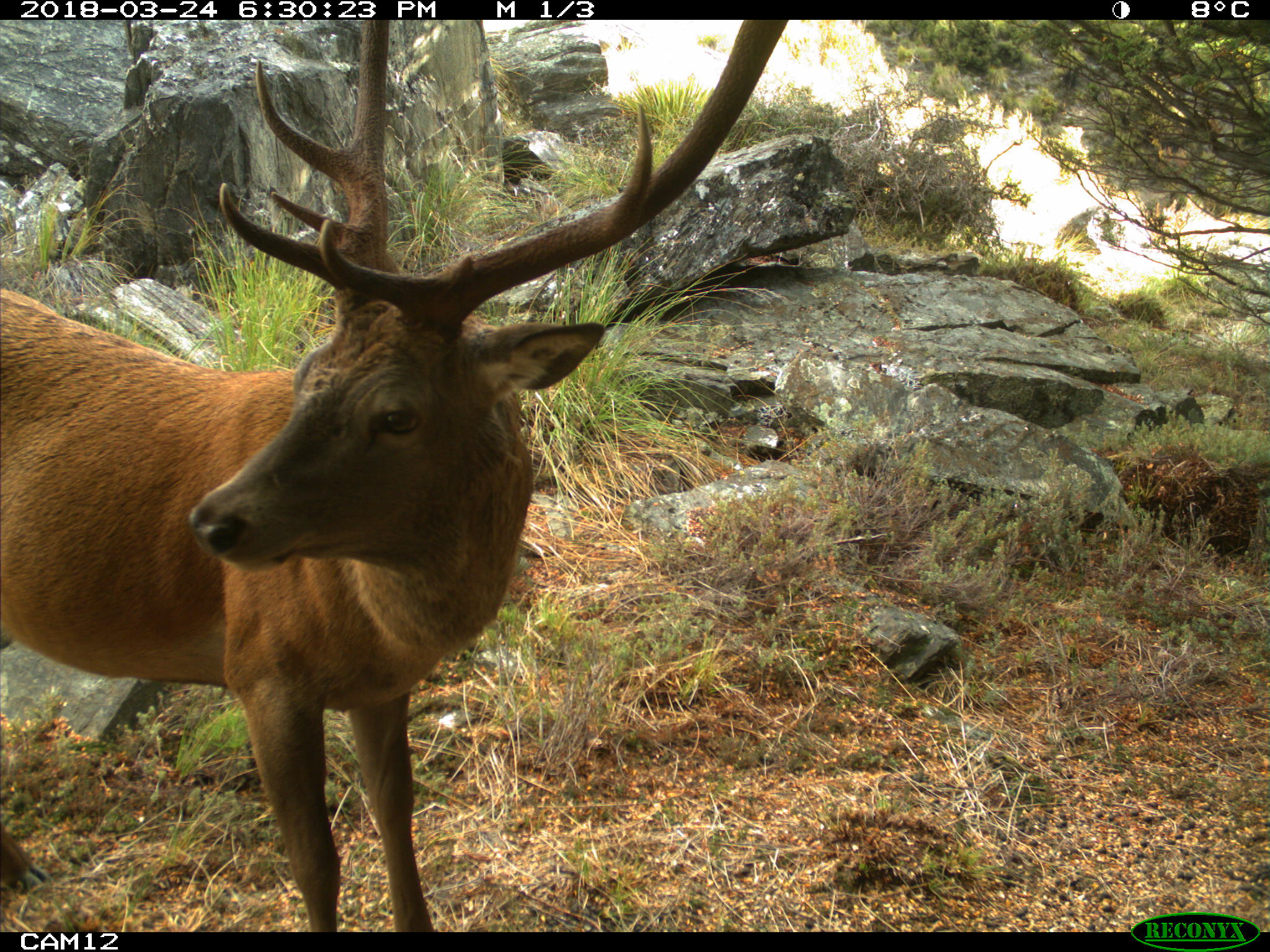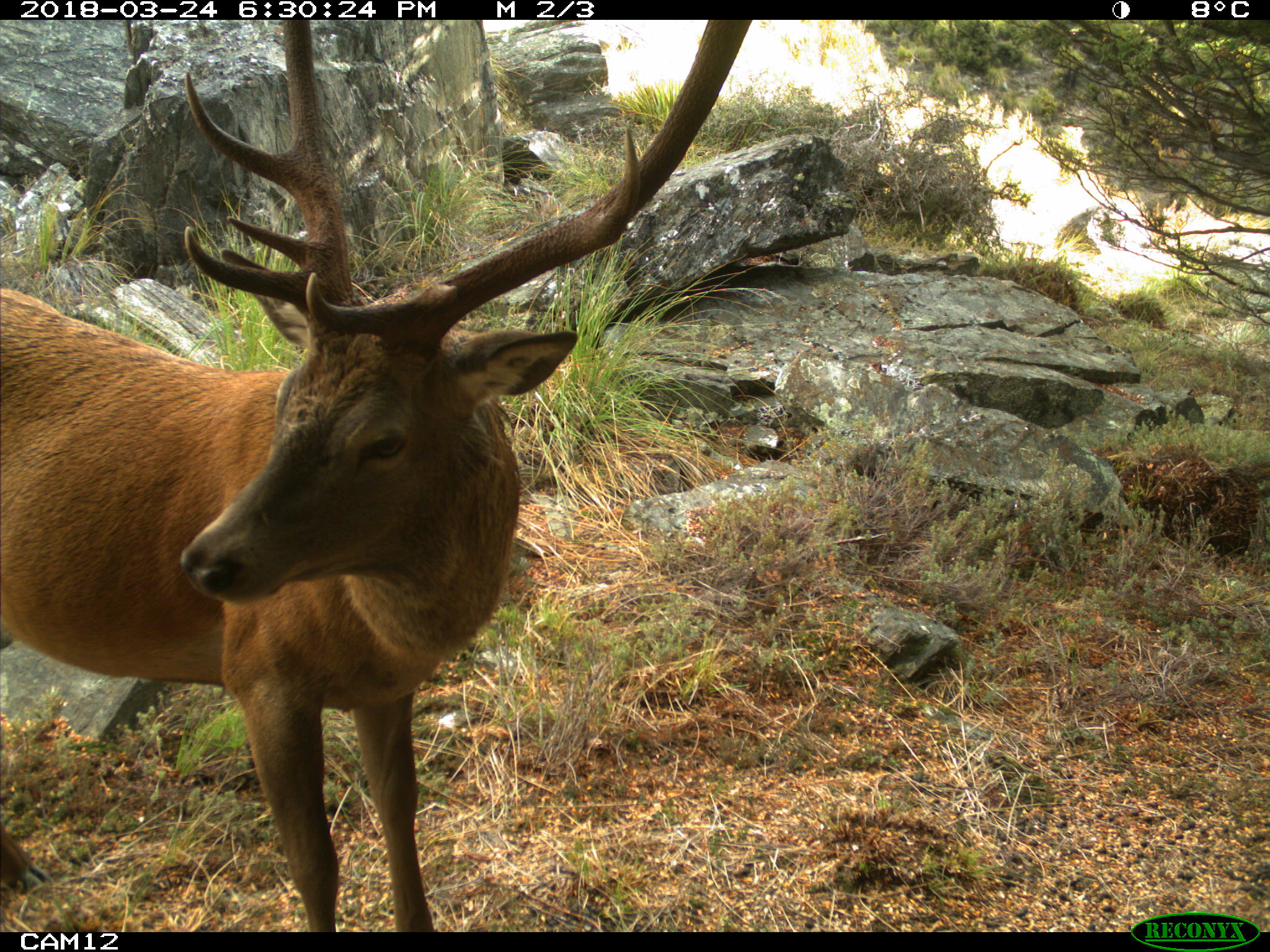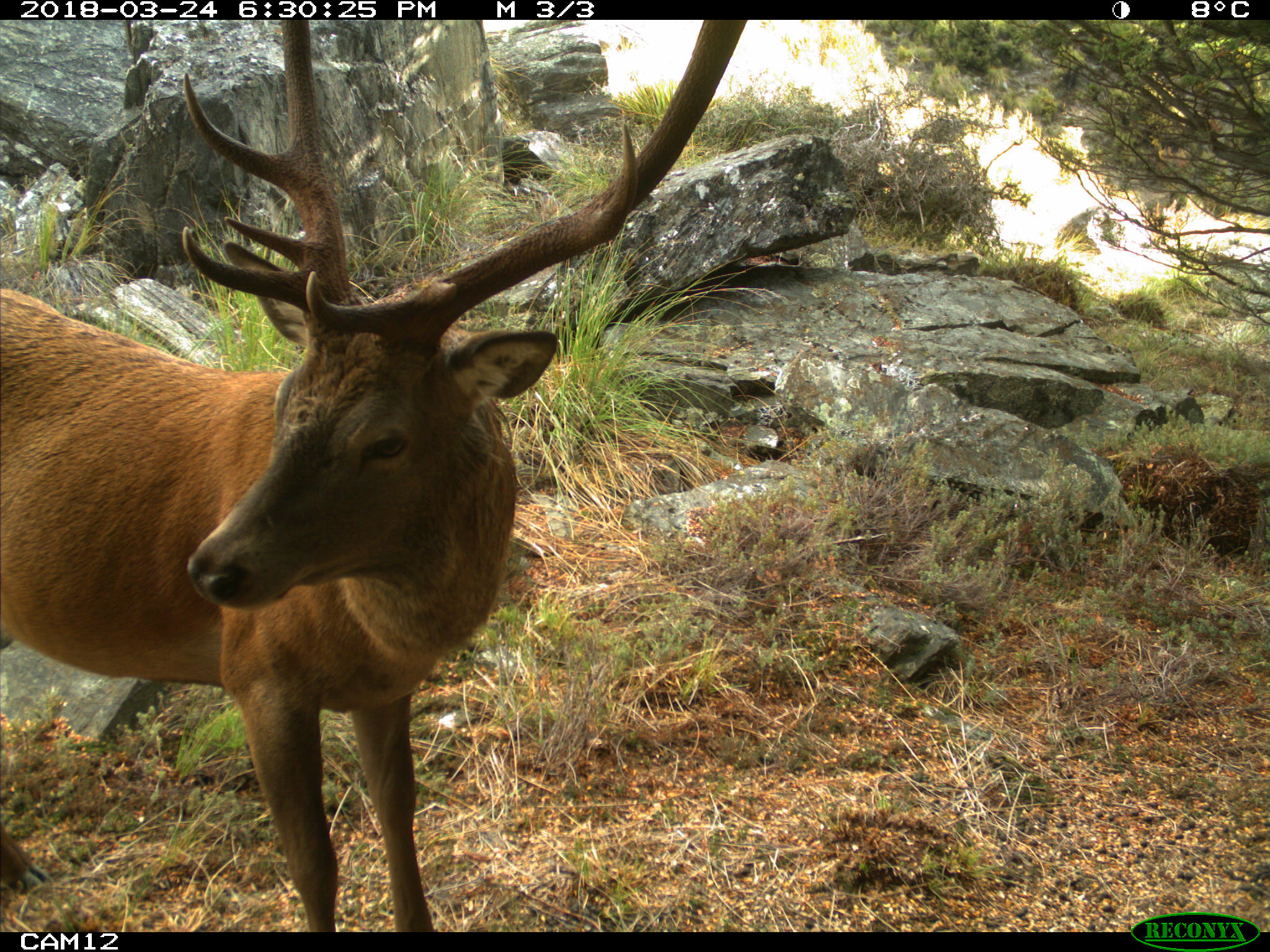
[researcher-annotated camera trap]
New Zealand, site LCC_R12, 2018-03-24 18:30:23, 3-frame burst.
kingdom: Animalia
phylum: Chordata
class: Mammalia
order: Artiodactyla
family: Cervidae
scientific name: Cervidae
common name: deer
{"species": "deer (Cervidae)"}